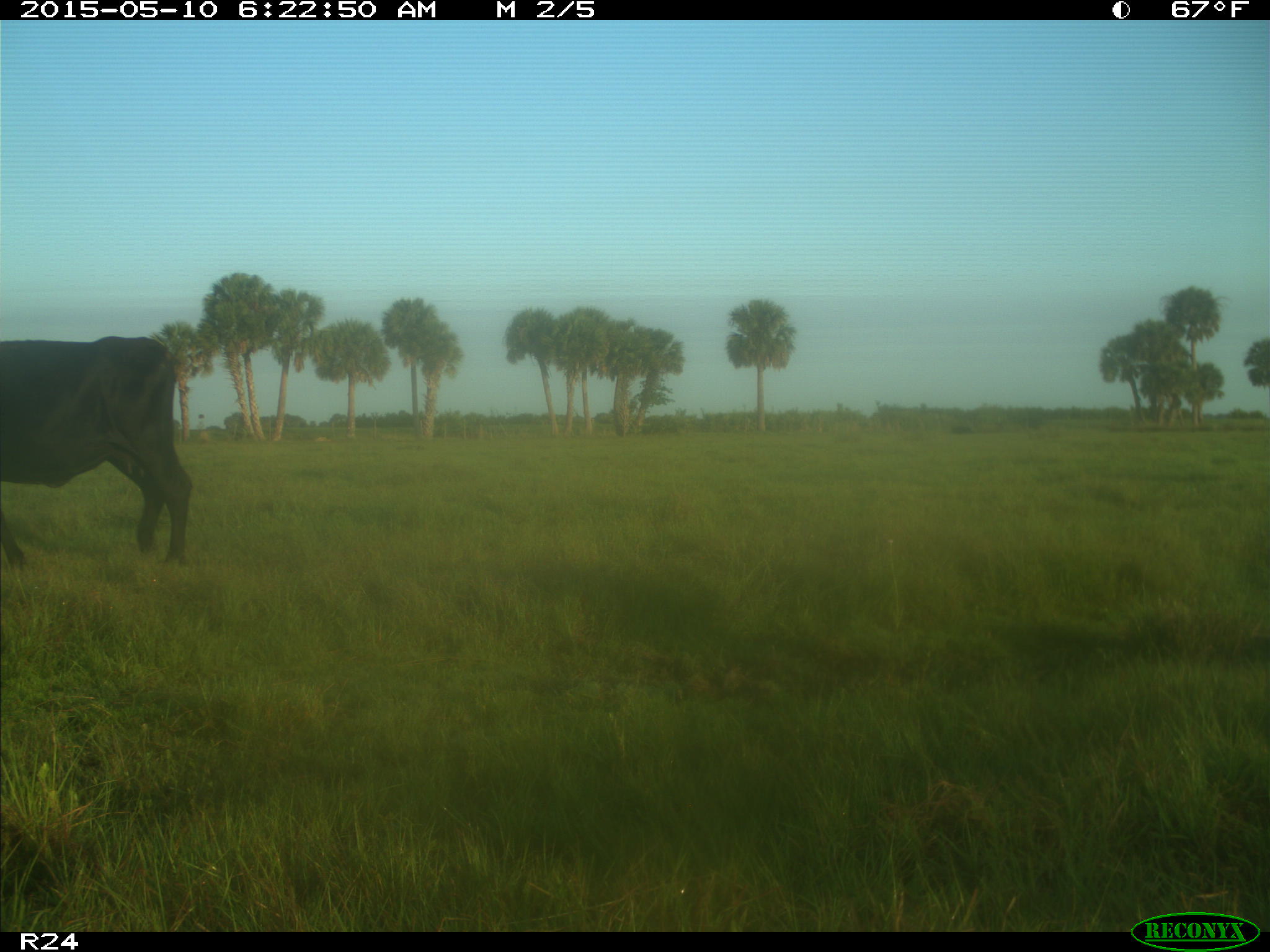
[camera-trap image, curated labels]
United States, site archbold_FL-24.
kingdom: Animalia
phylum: Chordata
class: Mammalia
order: Artiodactyla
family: Bovidae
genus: Bos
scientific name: Bos taurus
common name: domestic cow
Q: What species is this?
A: Bos taurus (domestic cow).